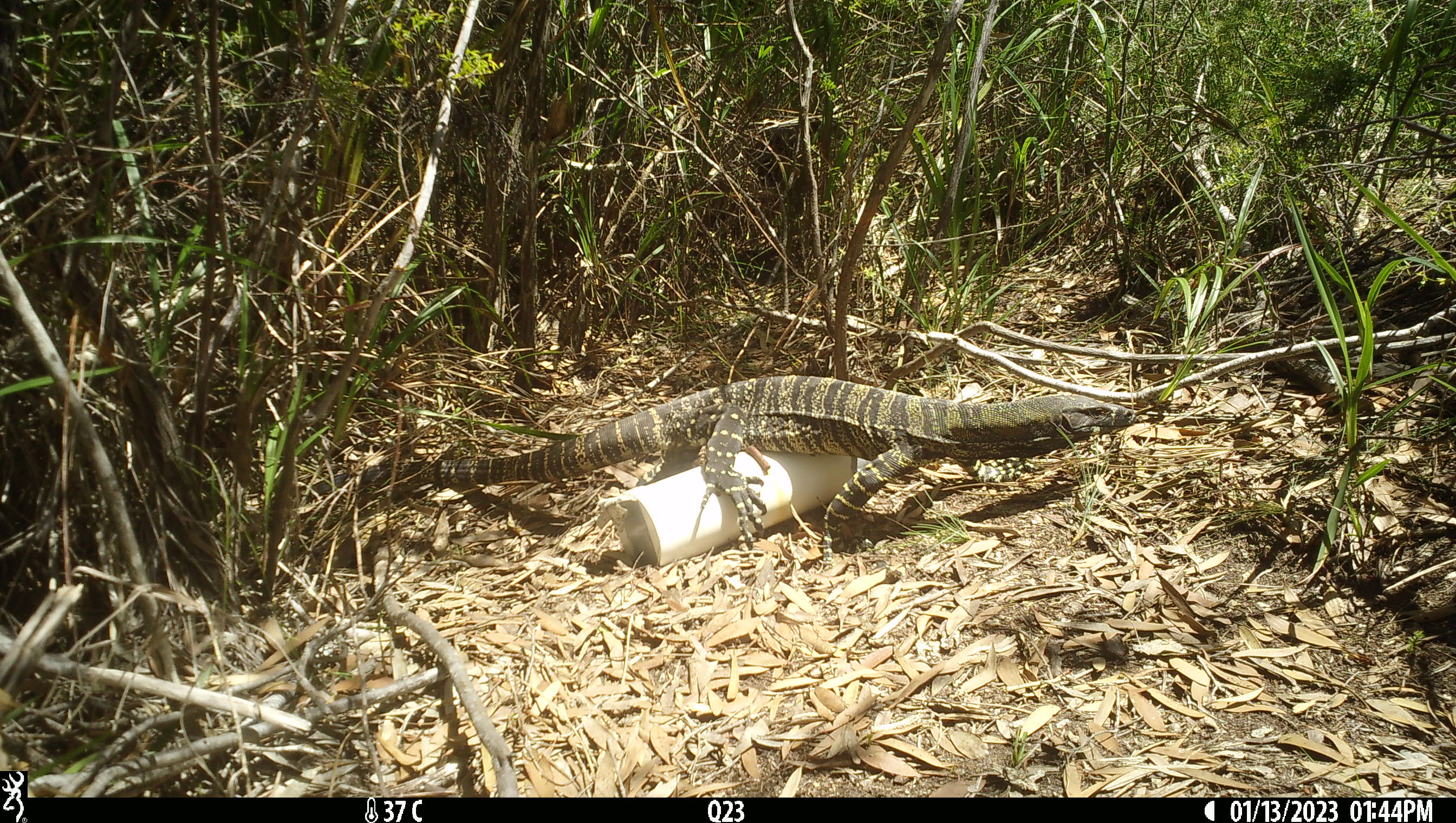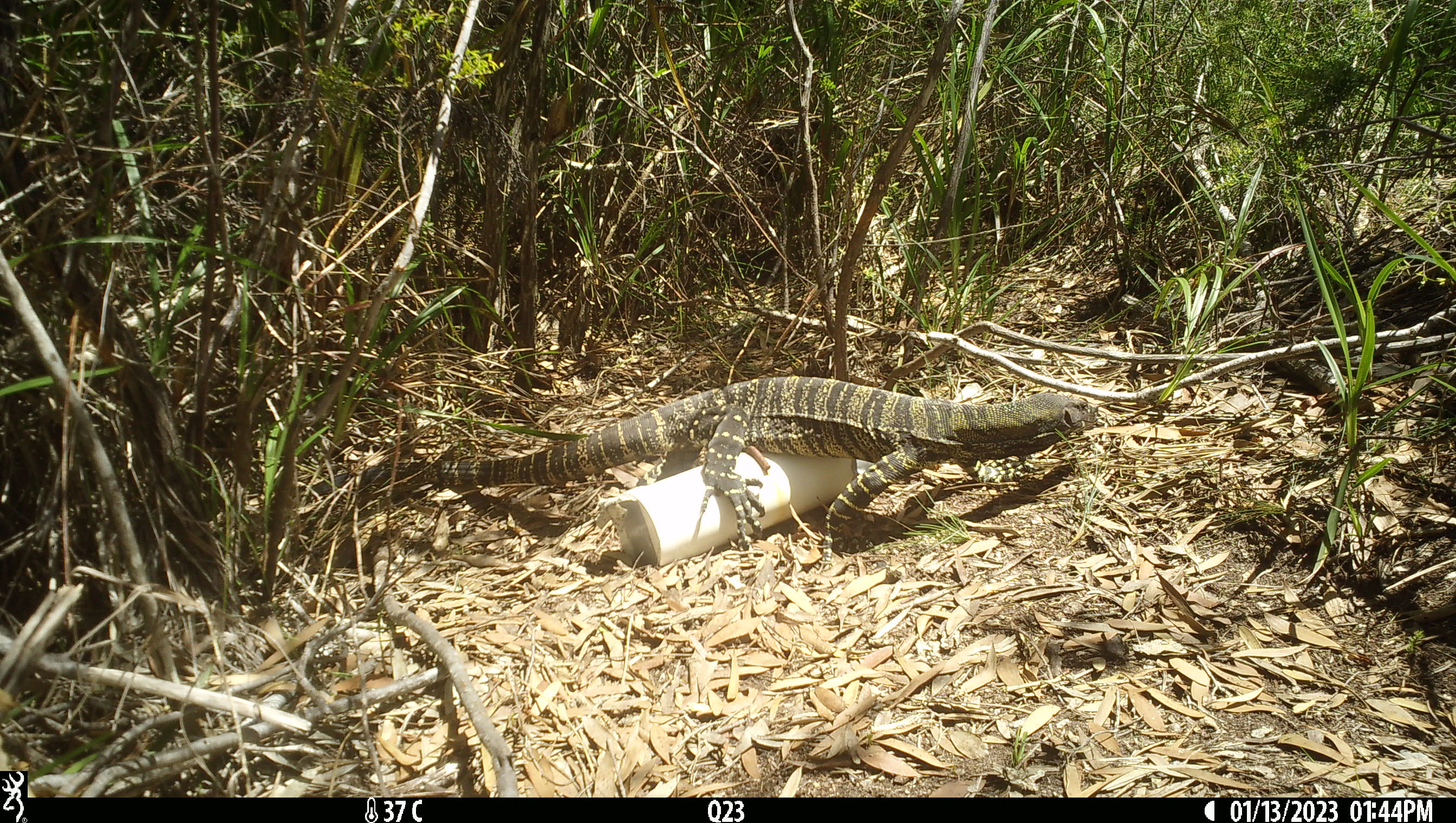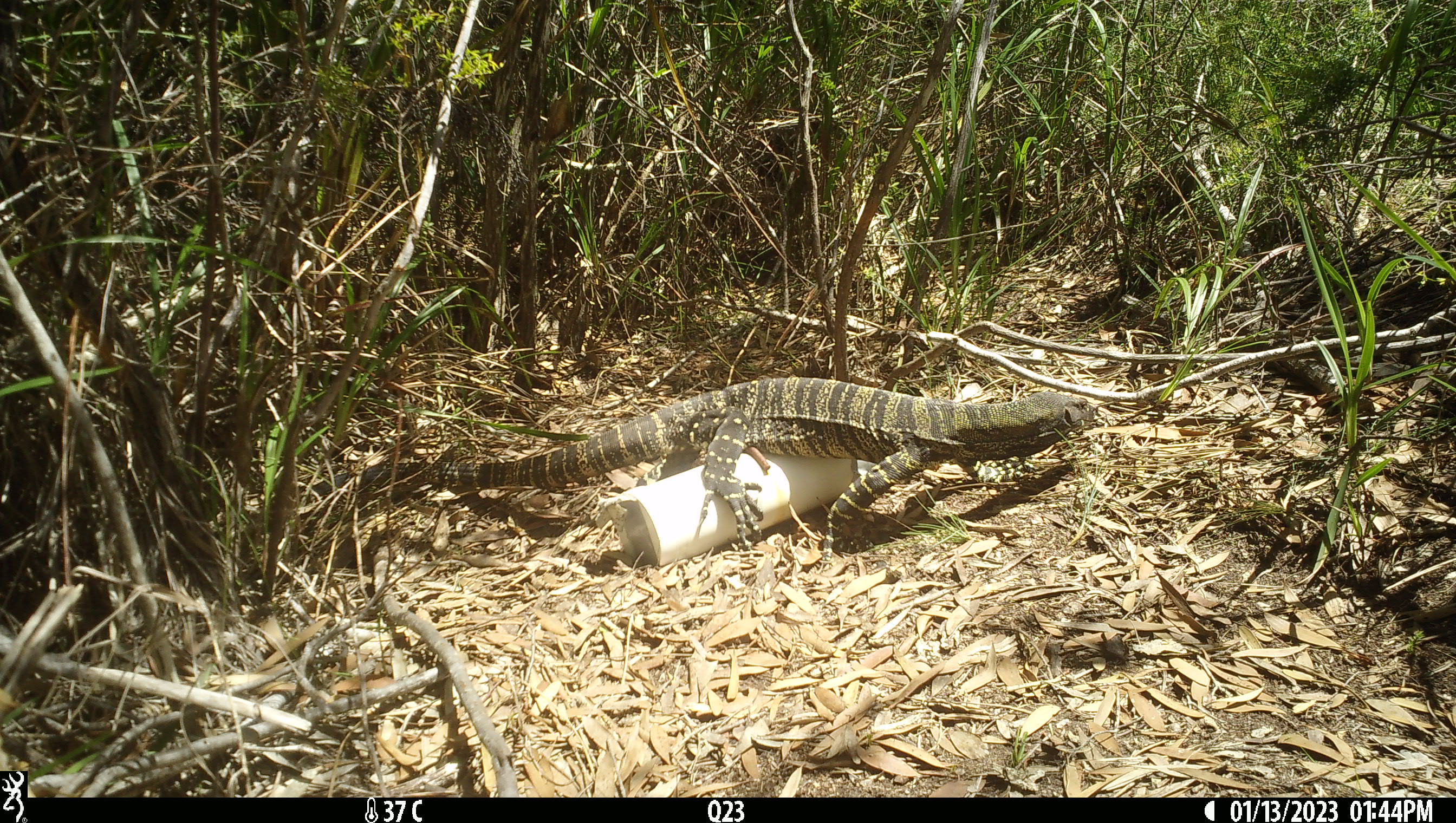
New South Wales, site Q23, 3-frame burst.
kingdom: Animalia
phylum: Chordata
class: Reptilia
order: Squamata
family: Varanidae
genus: Varanus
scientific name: Varanus varius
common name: lace monitor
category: goanna